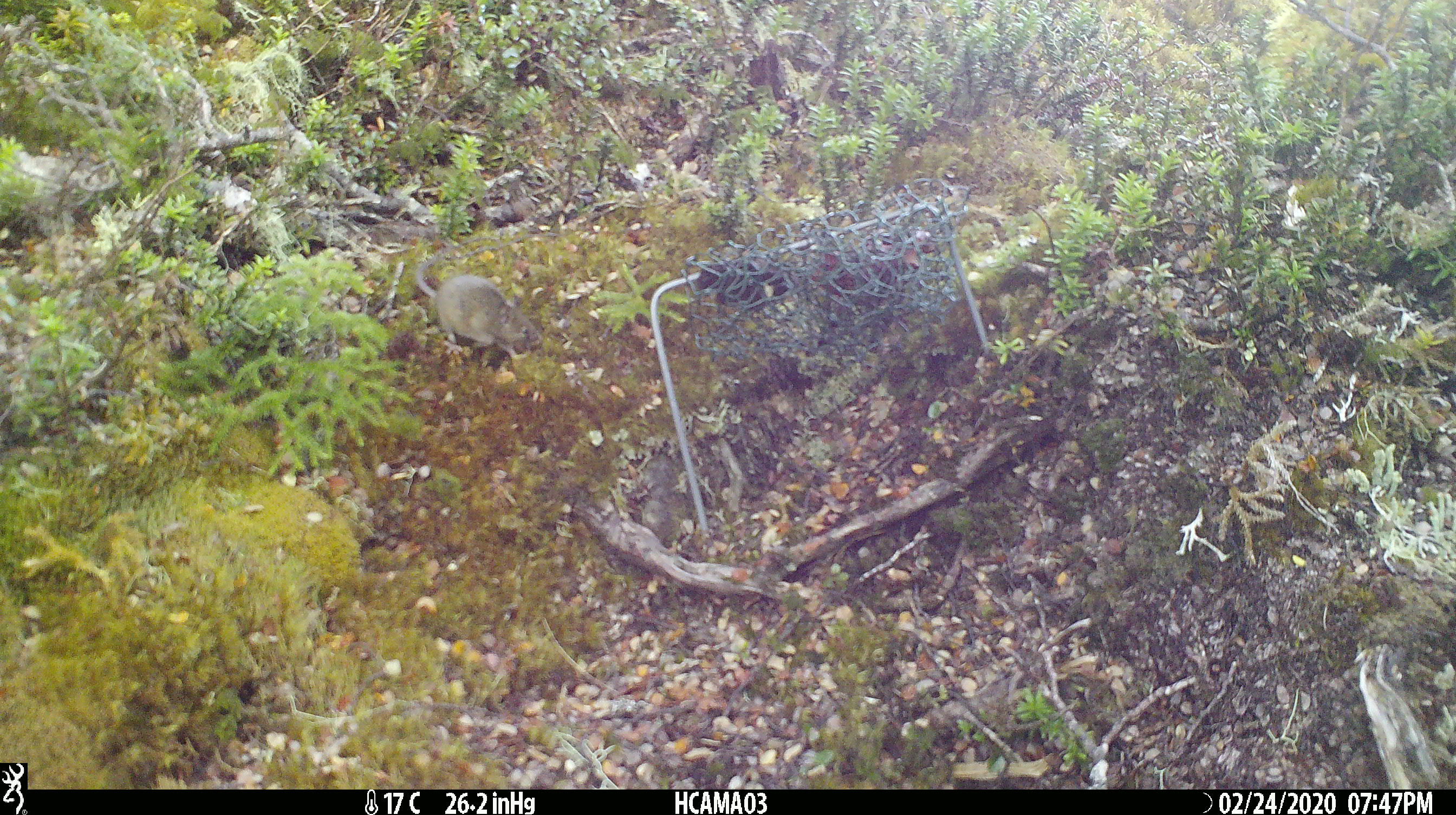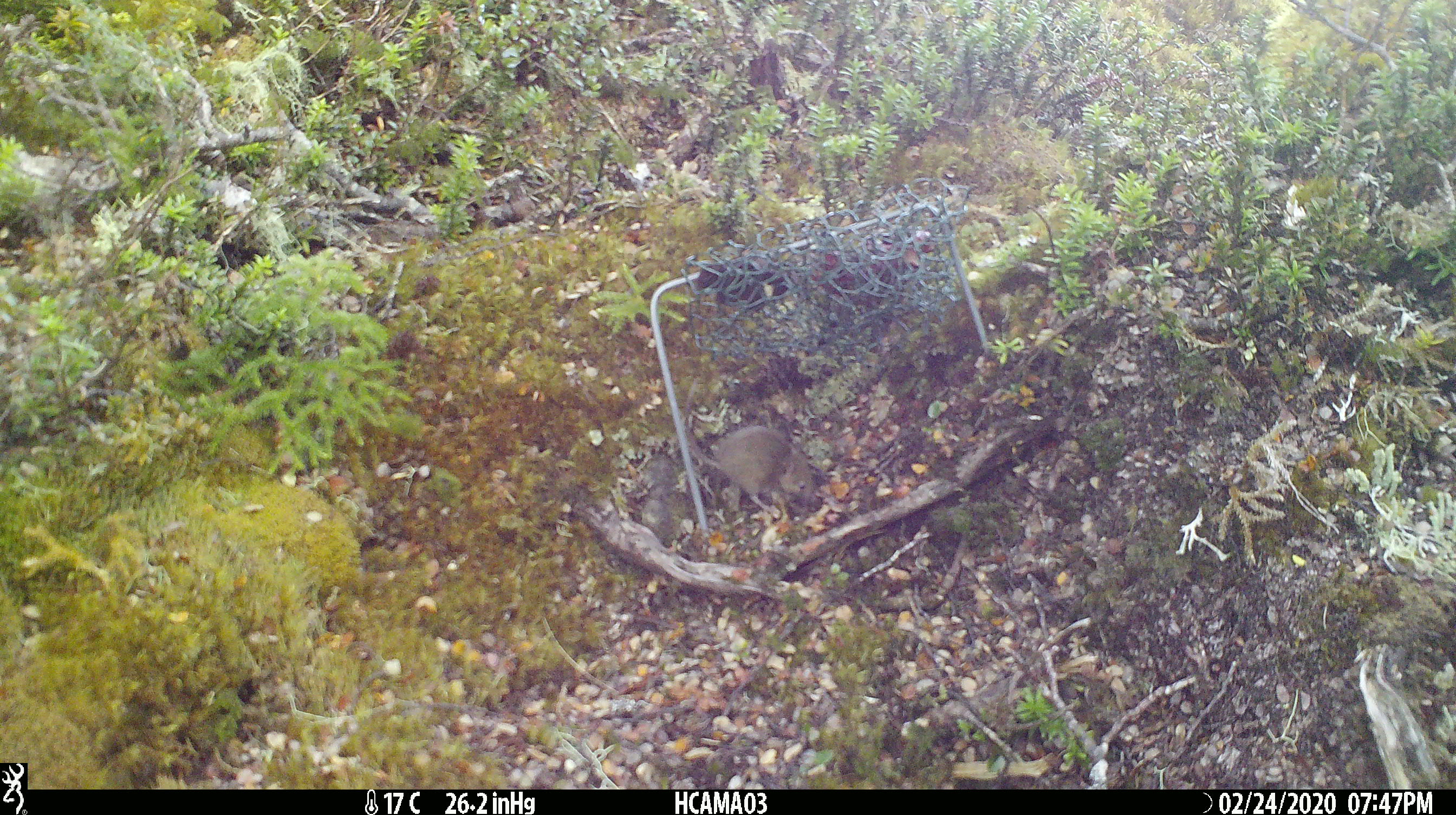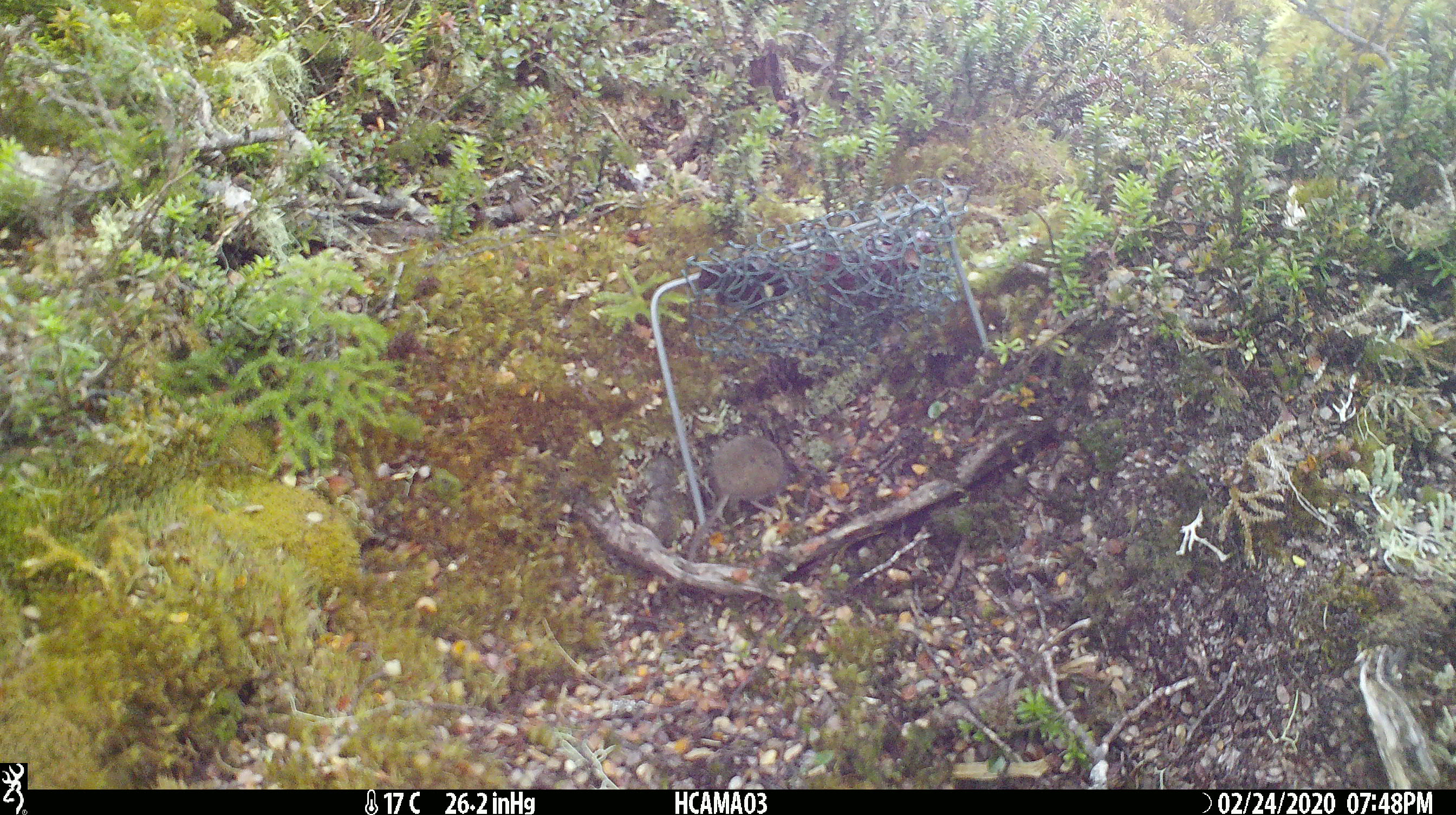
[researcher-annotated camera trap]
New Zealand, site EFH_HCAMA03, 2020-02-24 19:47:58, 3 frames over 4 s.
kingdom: Animalia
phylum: Chordata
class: Mammalia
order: Rodentia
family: Muridae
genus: Mus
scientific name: Mus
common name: mouse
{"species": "mouse (Mus)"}